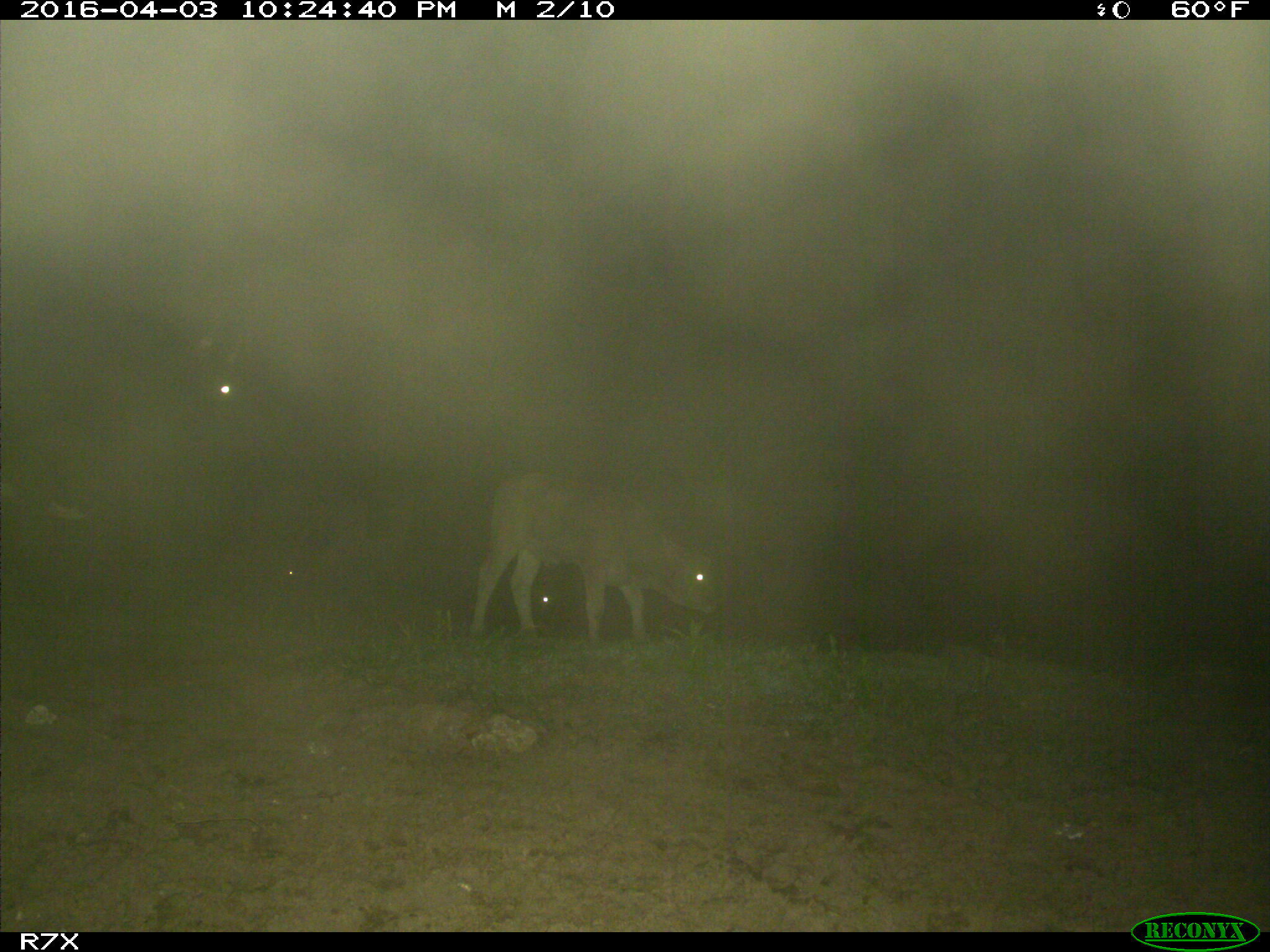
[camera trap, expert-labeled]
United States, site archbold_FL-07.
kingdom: Animalia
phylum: Chordata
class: Mammalia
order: Artiodactyla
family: Bovidae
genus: Bos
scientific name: Bos taurus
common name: domestic cow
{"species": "Bos taurus (domestic cow)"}